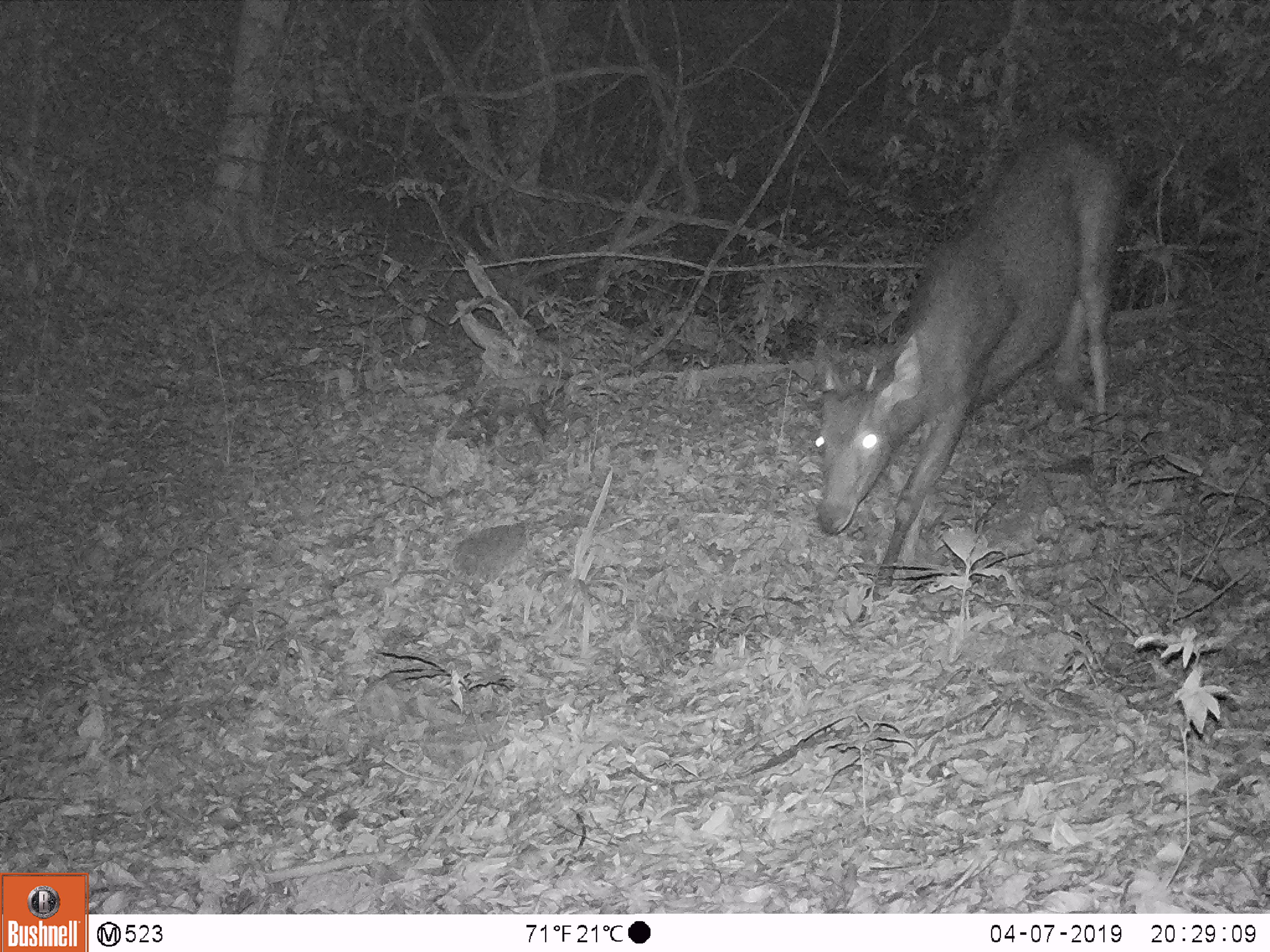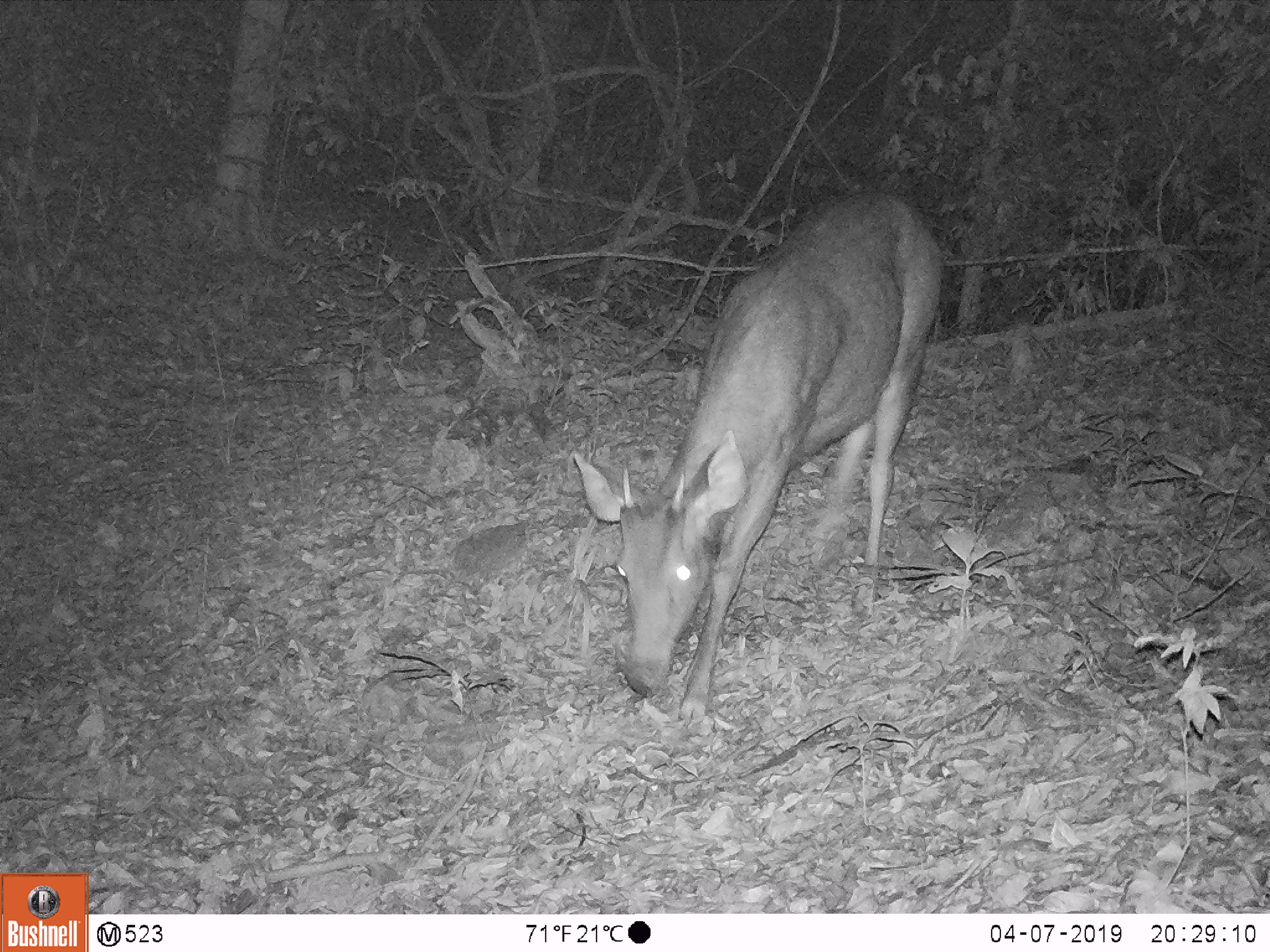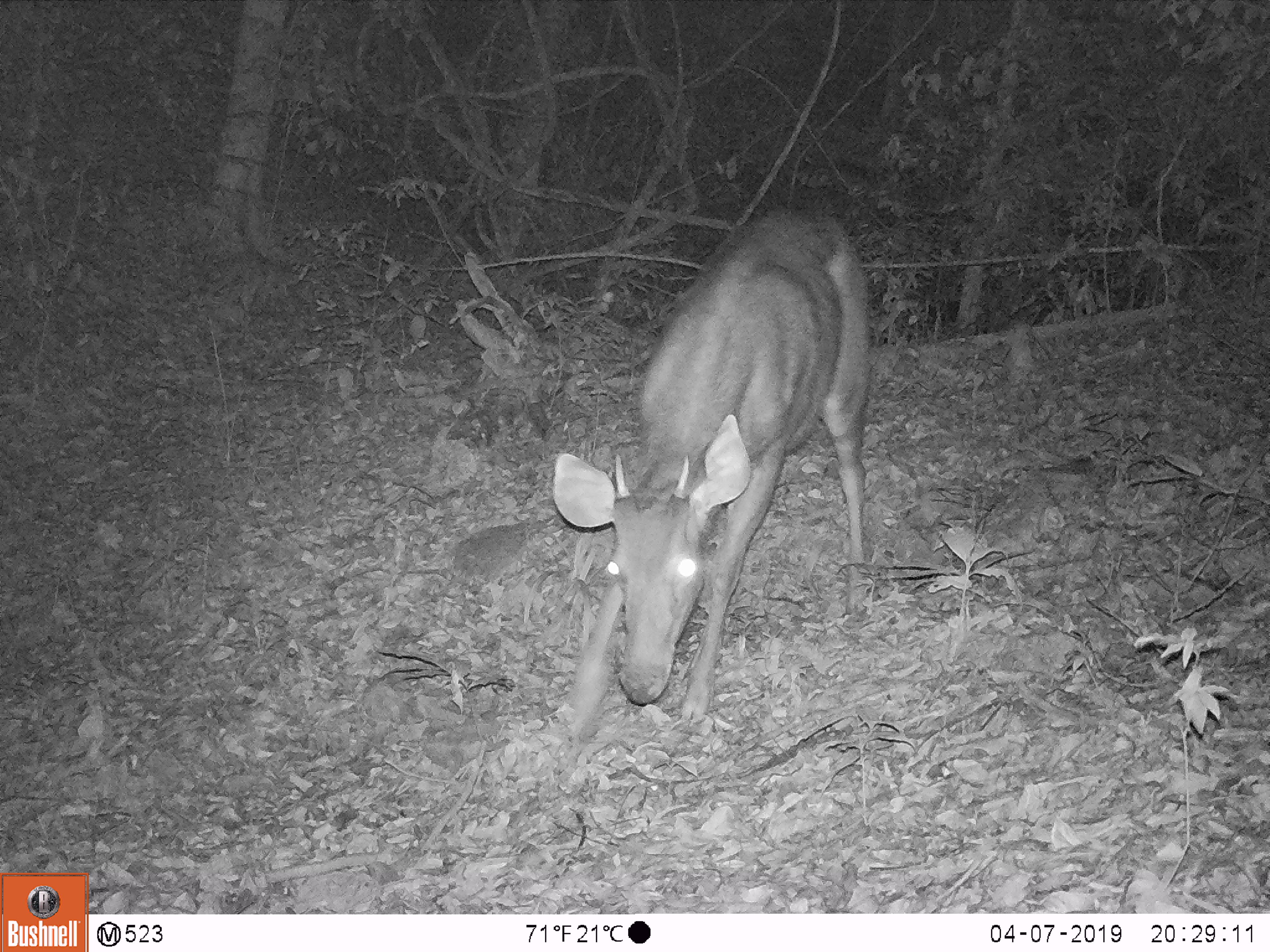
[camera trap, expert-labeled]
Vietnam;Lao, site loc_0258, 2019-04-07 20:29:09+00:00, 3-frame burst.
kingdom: Animalia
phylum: Chordata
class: Mammalia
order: Artiodactyla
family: Cervidae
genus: Rusa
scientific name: Rusa unicolor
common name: sambar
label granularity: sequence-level